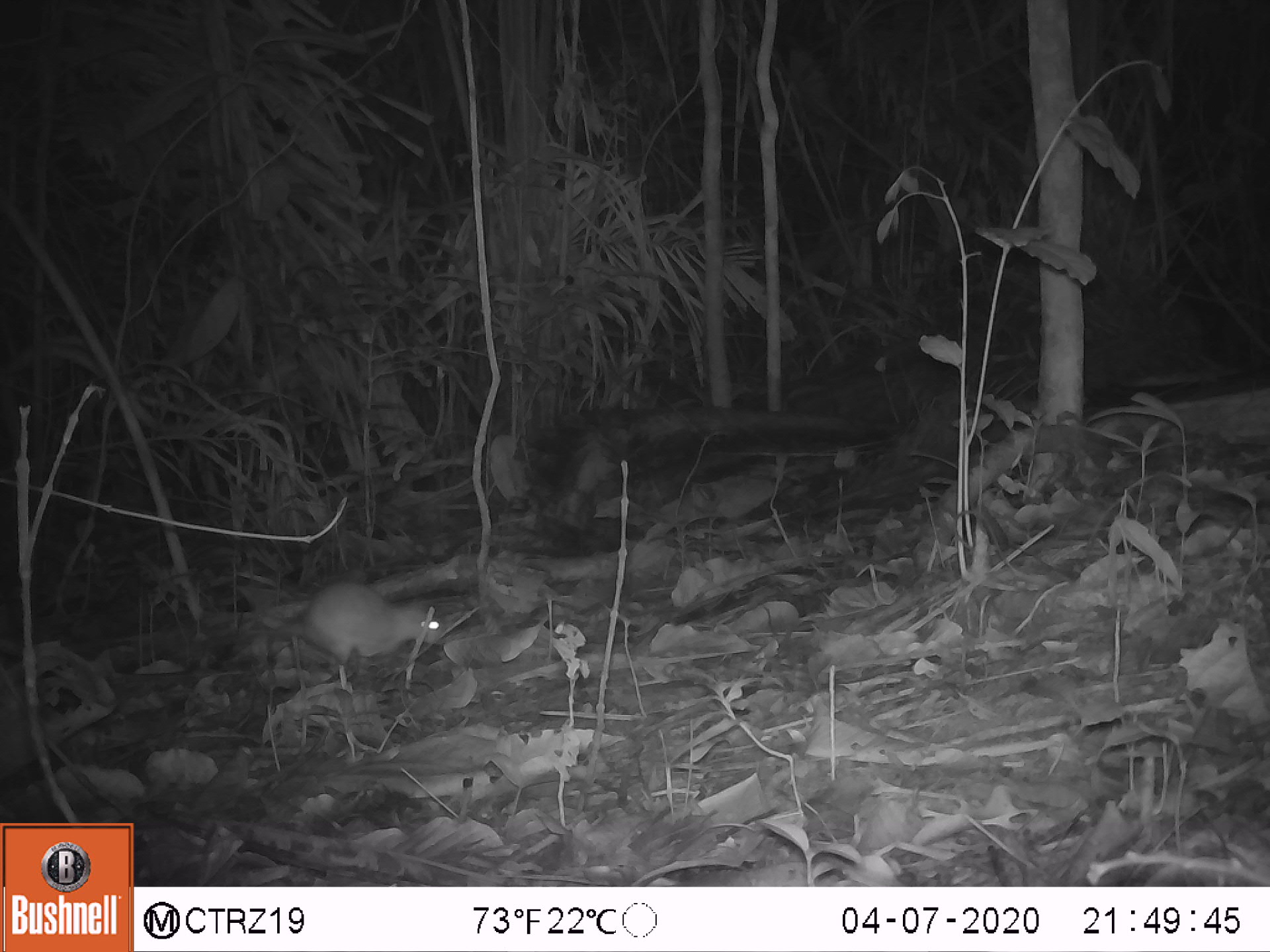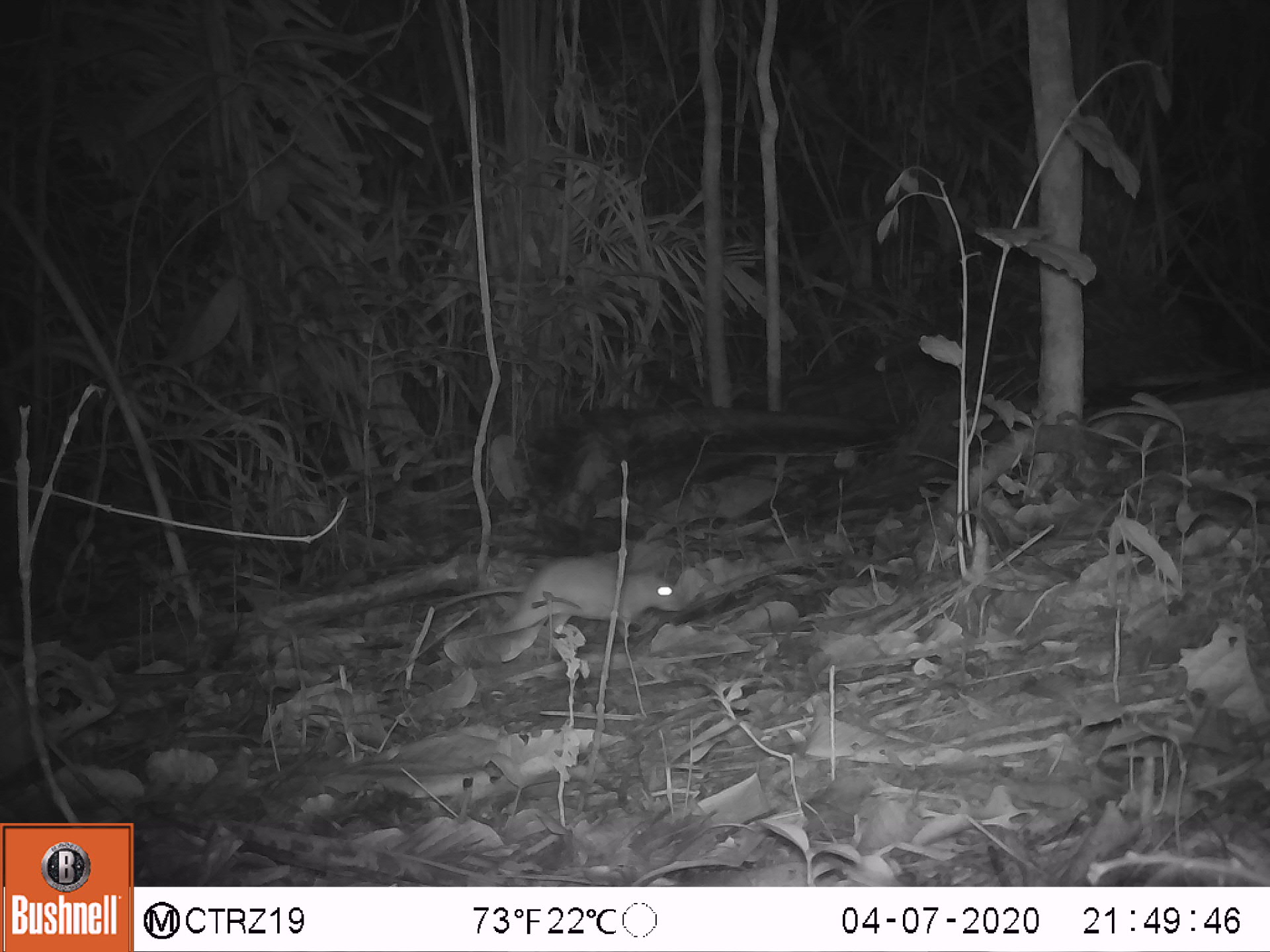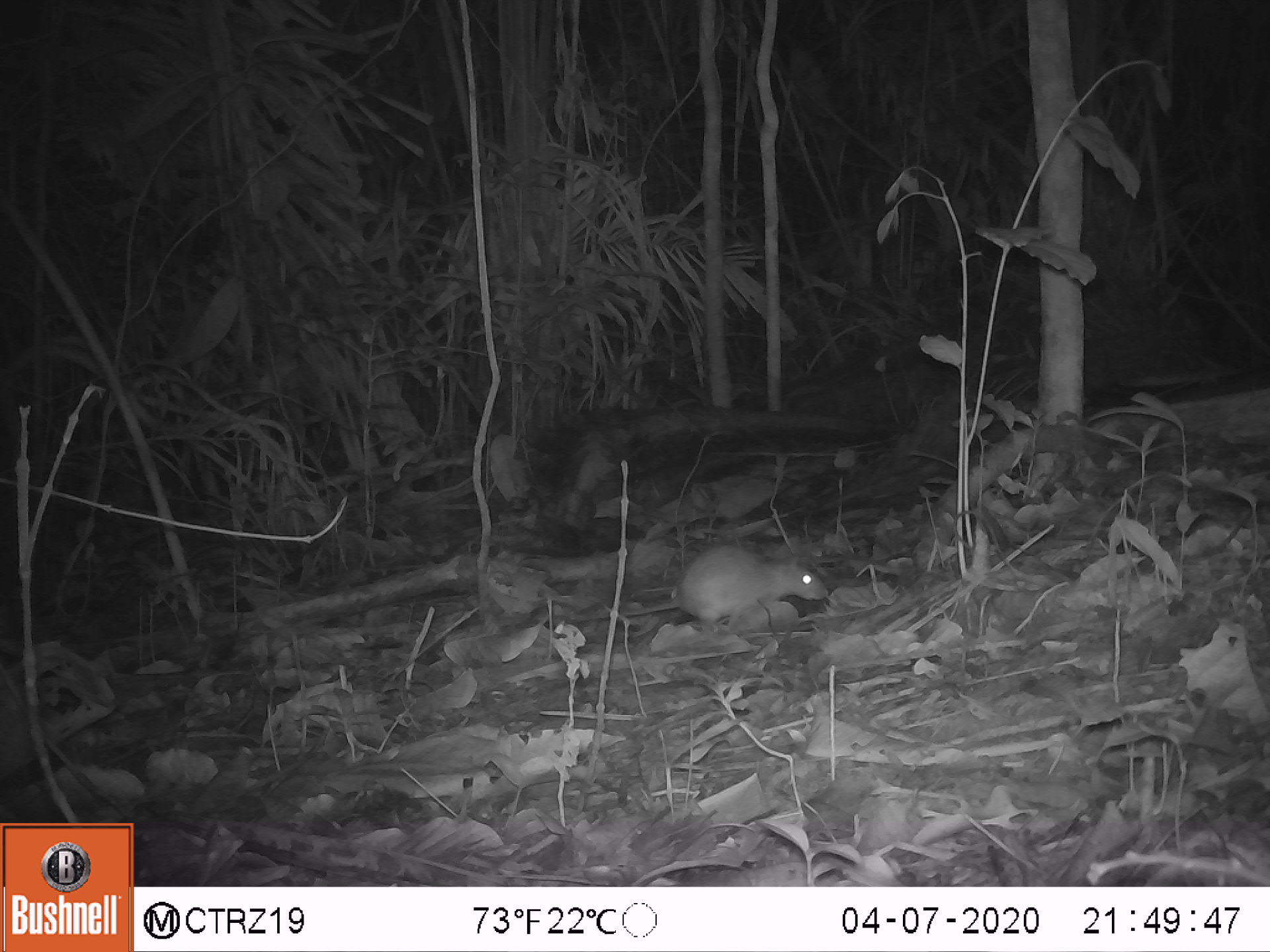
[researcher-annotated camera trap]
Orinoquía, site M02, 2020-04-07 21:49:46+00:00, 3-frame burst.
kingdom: Animalia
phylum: Chordata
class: Mammalia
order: Rodentia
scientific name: Rodentia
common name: rodent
Rodent (Rodentia).